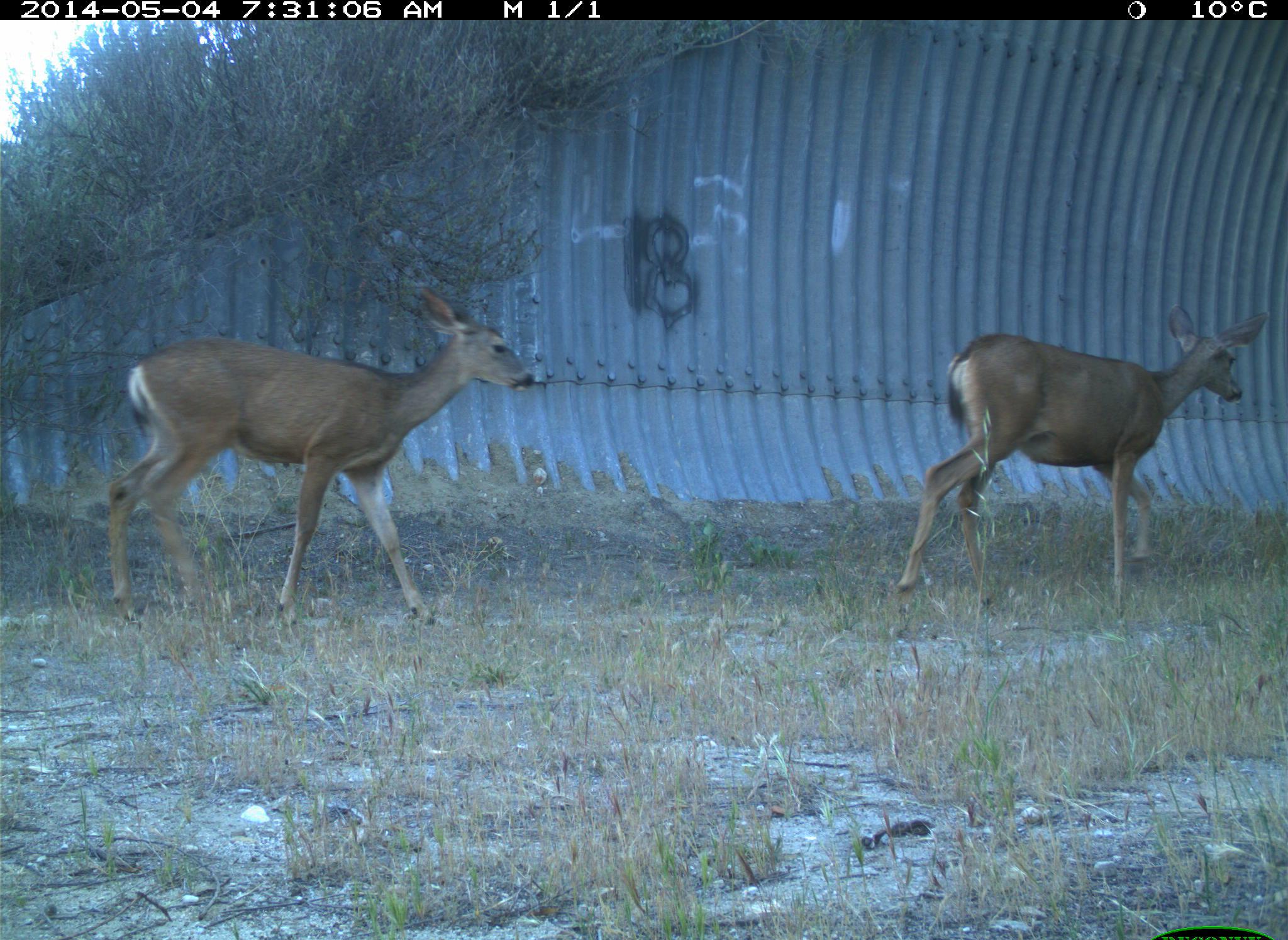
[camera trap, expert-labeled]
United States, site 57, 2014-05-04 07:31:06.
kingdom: Animalia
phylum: Chordata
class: Mammalia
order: Artiodactyla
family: Cervidae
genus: Odocoileus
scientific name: Odocoileus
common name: deer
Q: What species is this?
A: Deer (Odocoileus).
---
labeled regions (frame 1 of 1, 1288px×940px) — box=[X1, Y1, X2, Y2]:
deer: box=[102, 286, 535, 630]; box=[895, 303, 1271, 621]